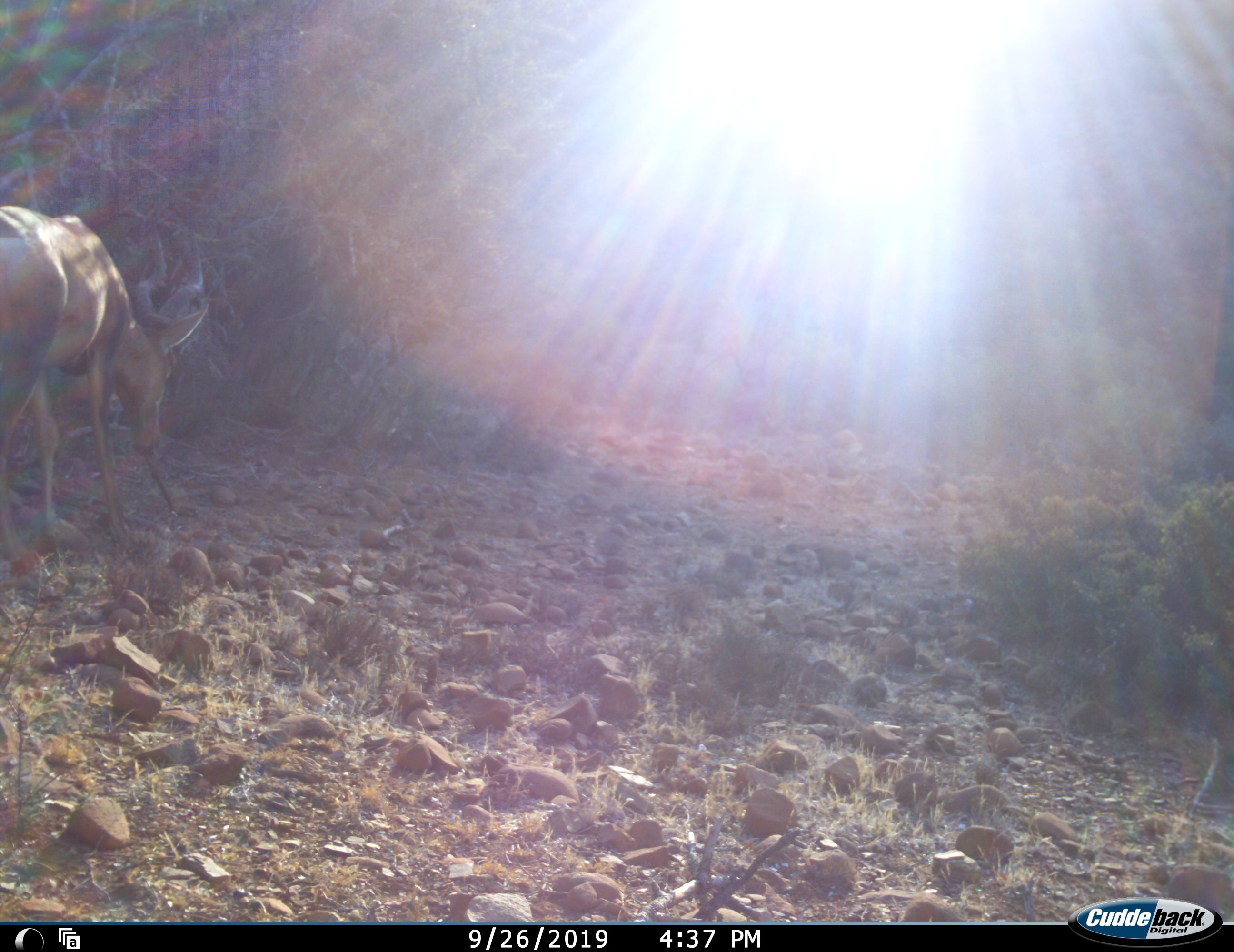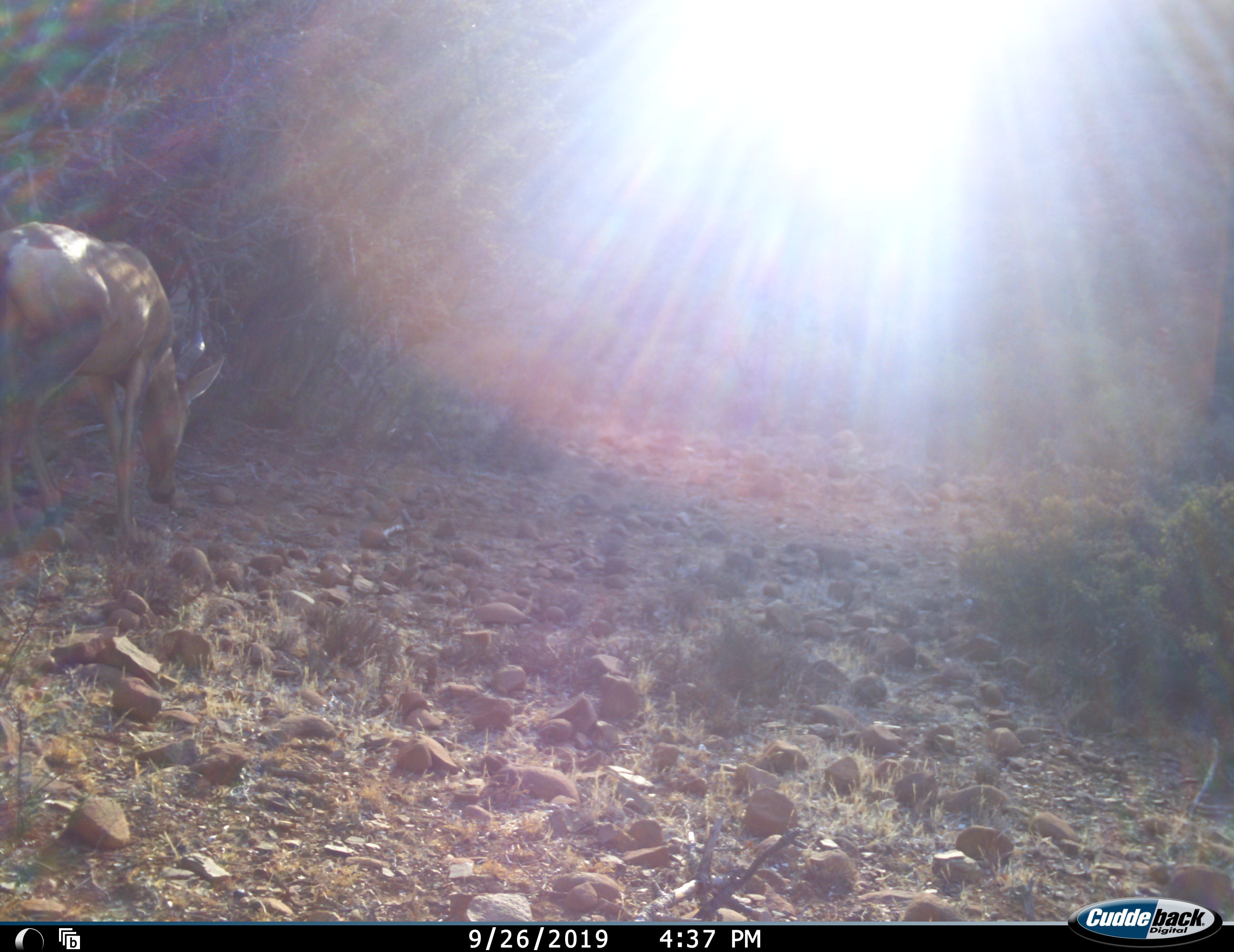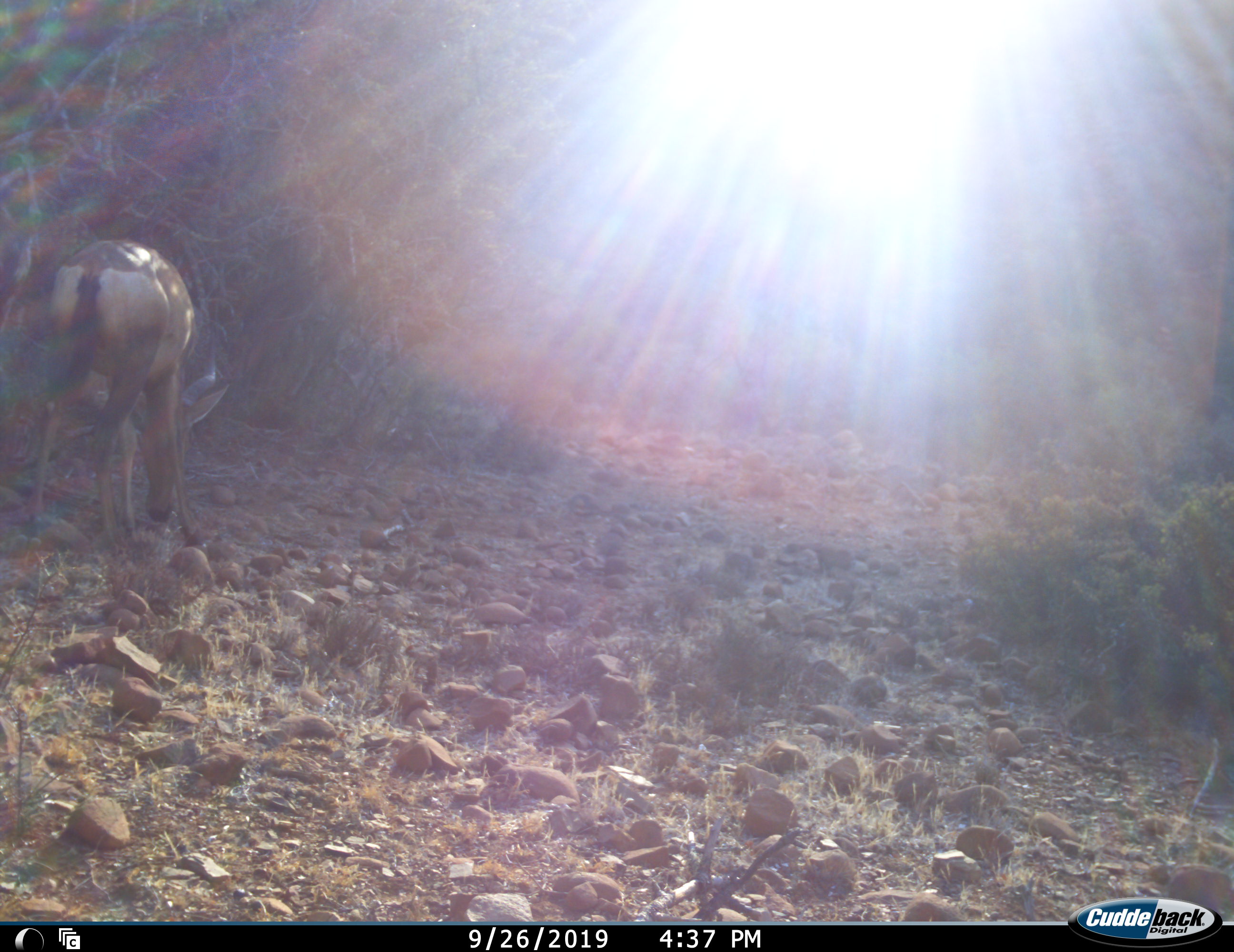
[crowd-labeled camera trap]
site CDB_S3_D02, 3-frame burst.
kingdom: Animalia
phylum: Chordata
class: Mammalia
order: Artiodactyla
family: Bovidae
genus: Alcelaphus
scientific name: Alcelaphus buselaphus caama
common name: red hartebeest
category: hartebeestred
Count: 1.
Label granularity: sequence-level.